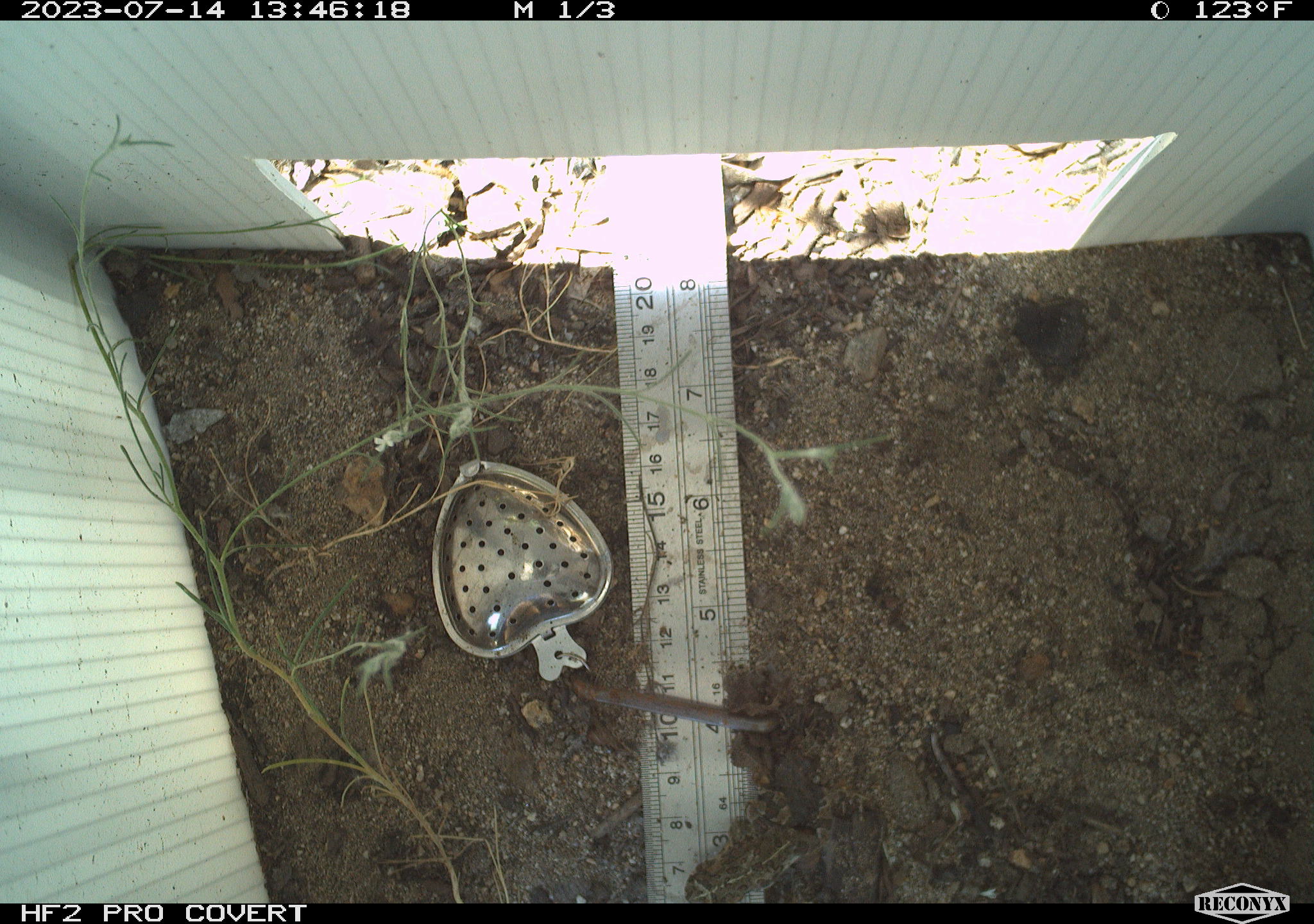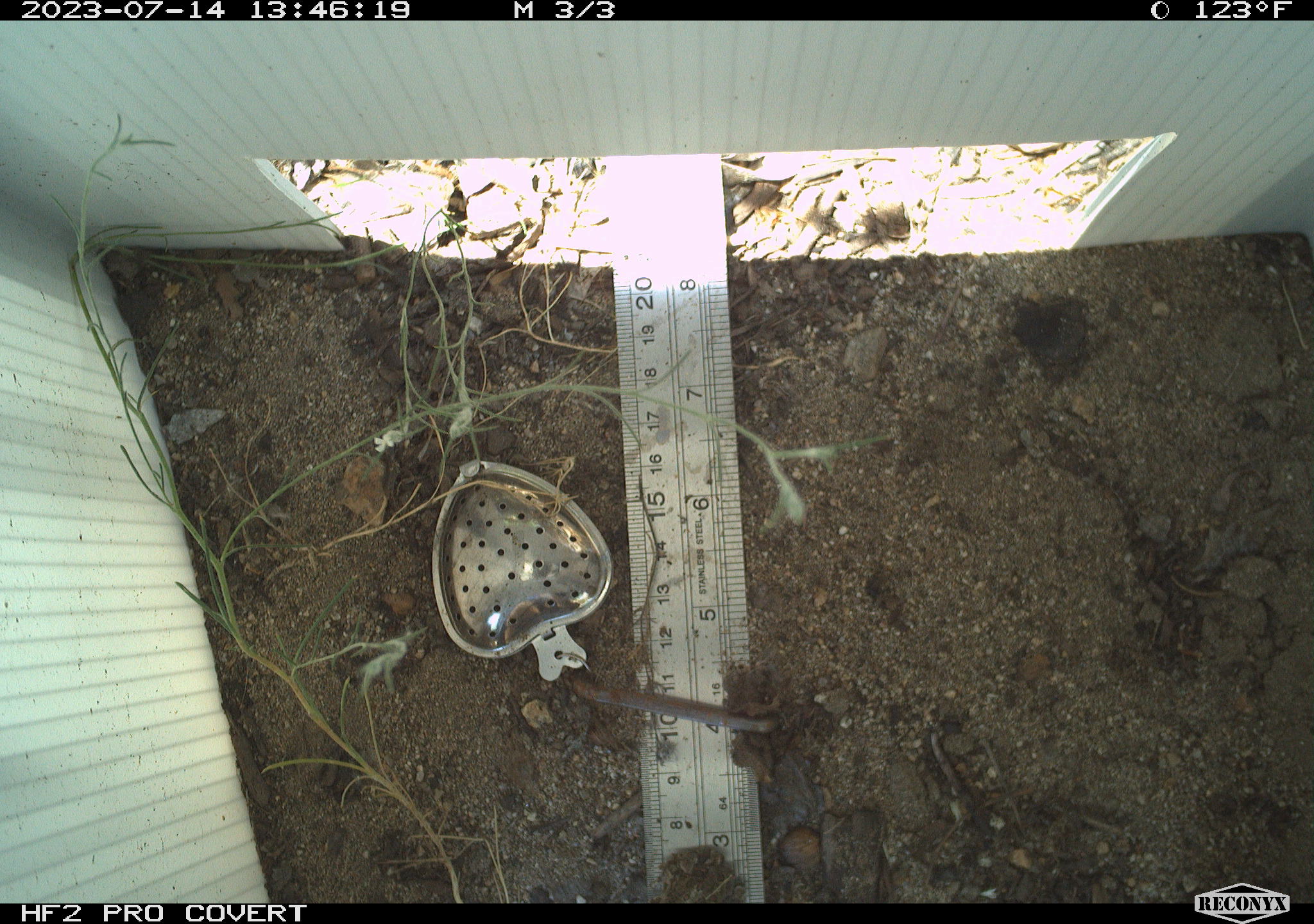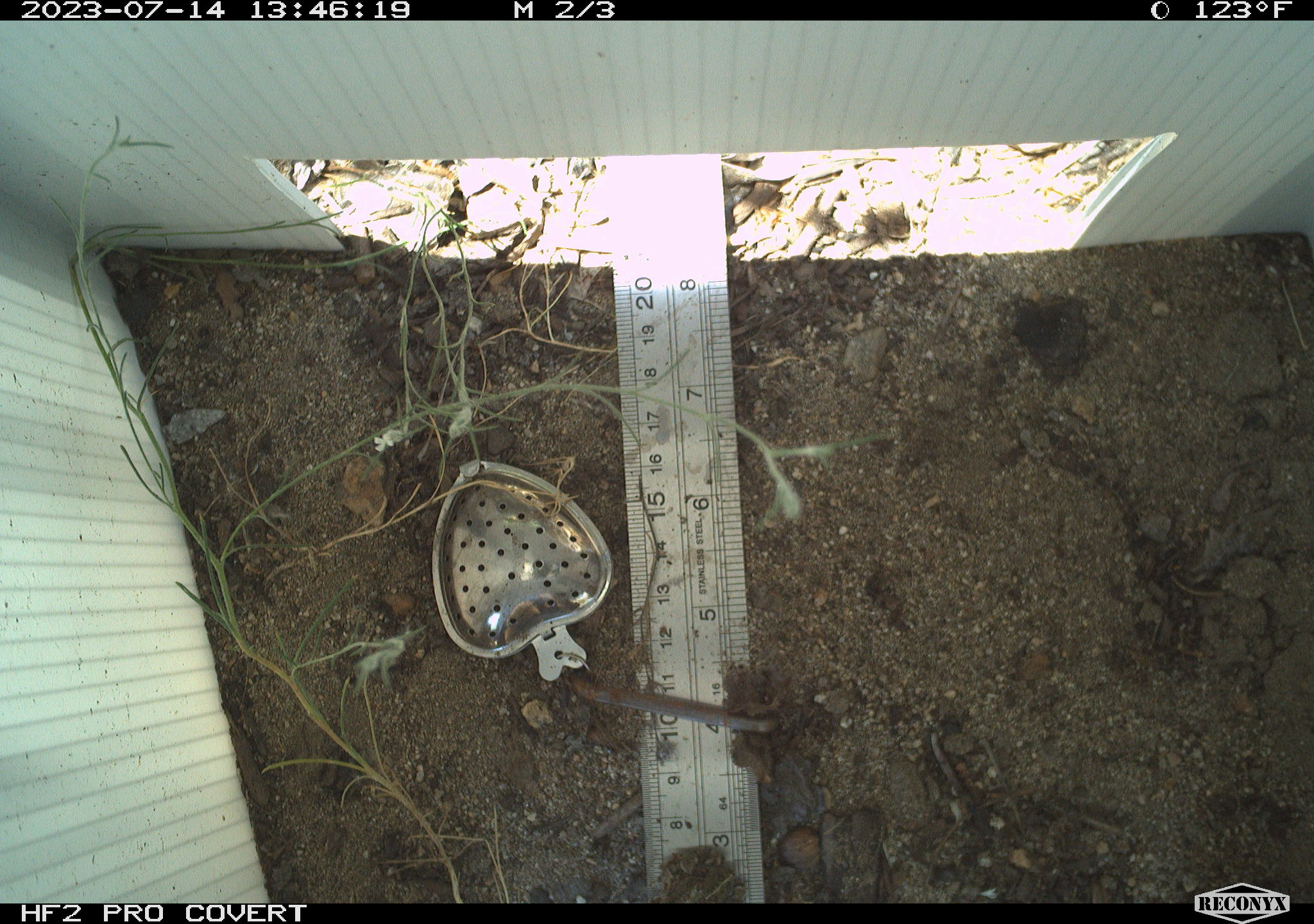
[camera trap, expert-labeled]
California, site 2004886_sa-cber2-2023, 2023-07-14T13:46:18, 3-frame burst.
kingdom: Animalia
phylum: Chordata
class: Amphibia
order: Anura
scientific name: Anura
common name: frogs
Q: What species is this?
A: Frogs (Anura).